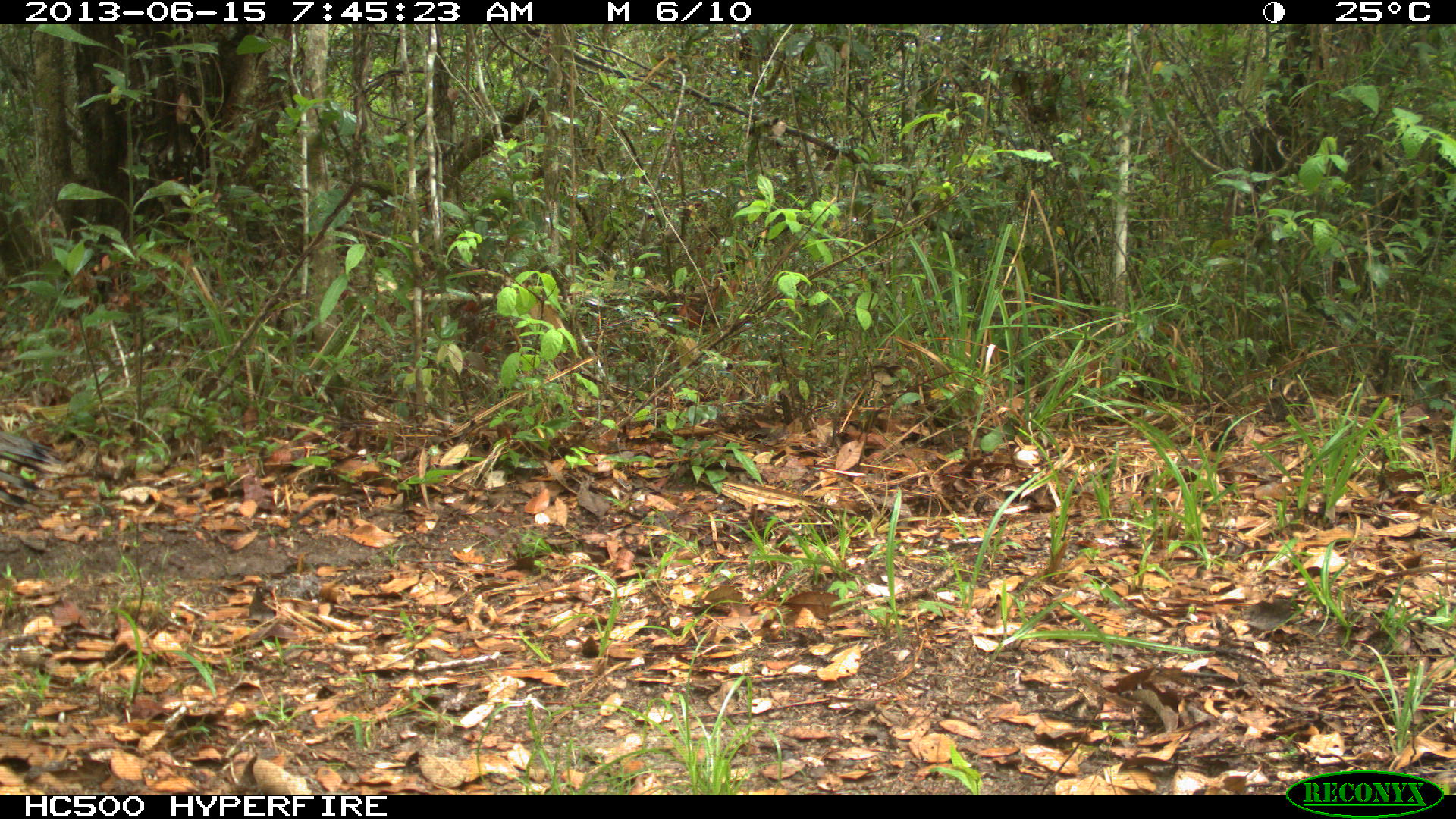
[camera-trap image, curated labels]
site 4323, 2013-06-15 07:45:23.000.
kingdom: Animalia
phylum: Chordata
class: Aves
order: Galliformes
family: Phasianidae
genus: Meleagris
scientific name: Meleagris ocellata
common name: ocellated turkey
Meleagris ocellata (ocellated turkey), count 1, sex female.